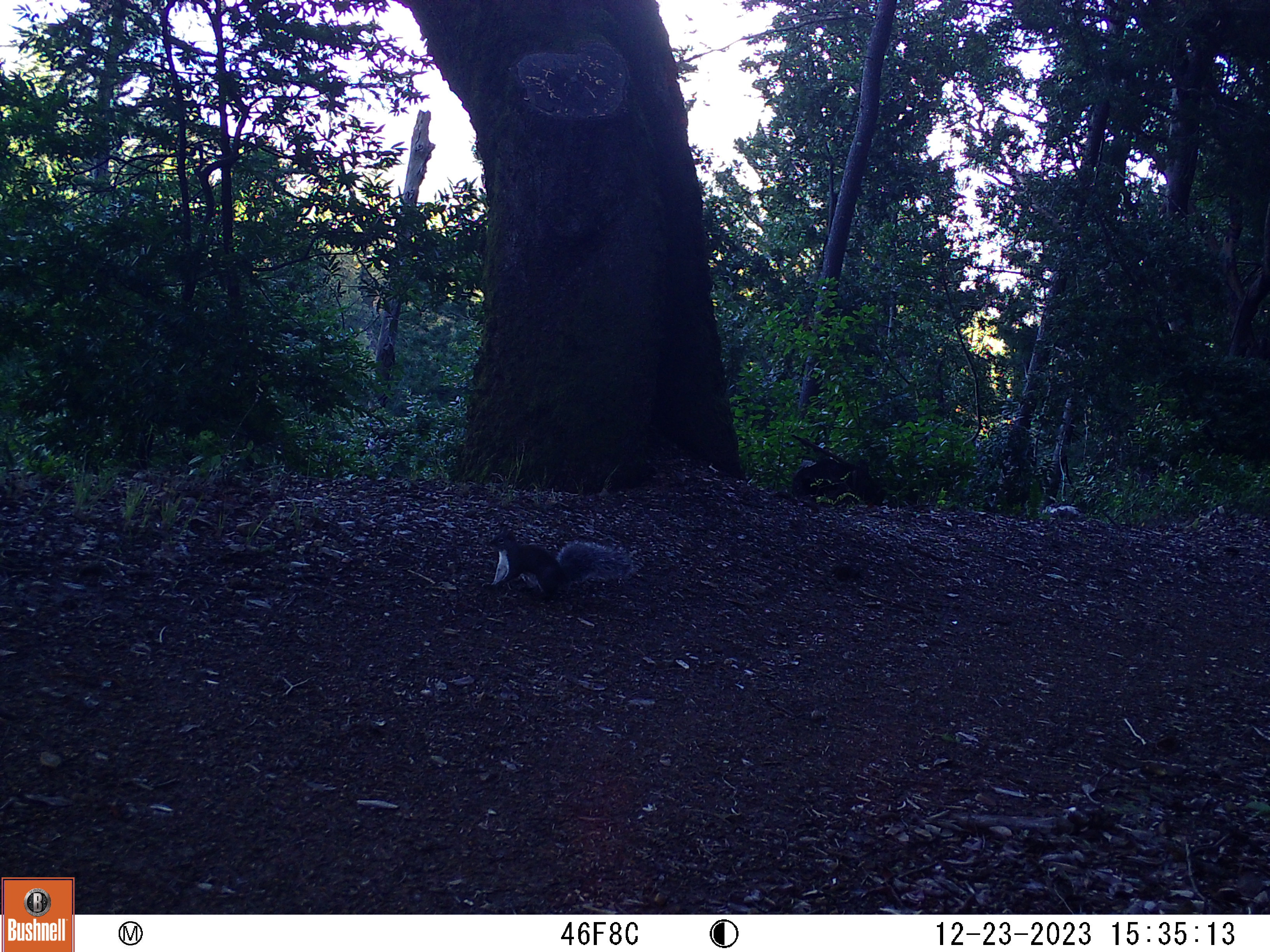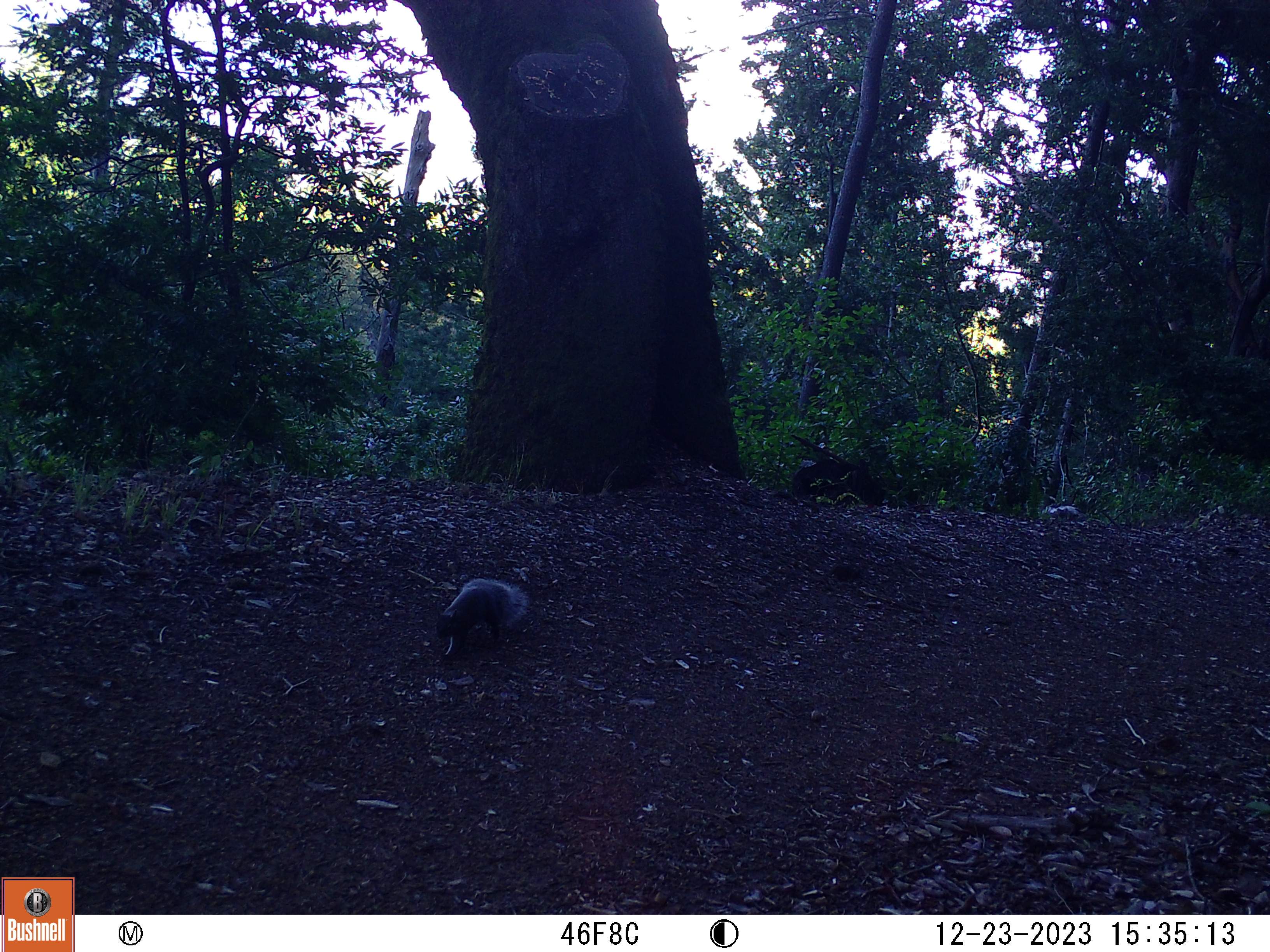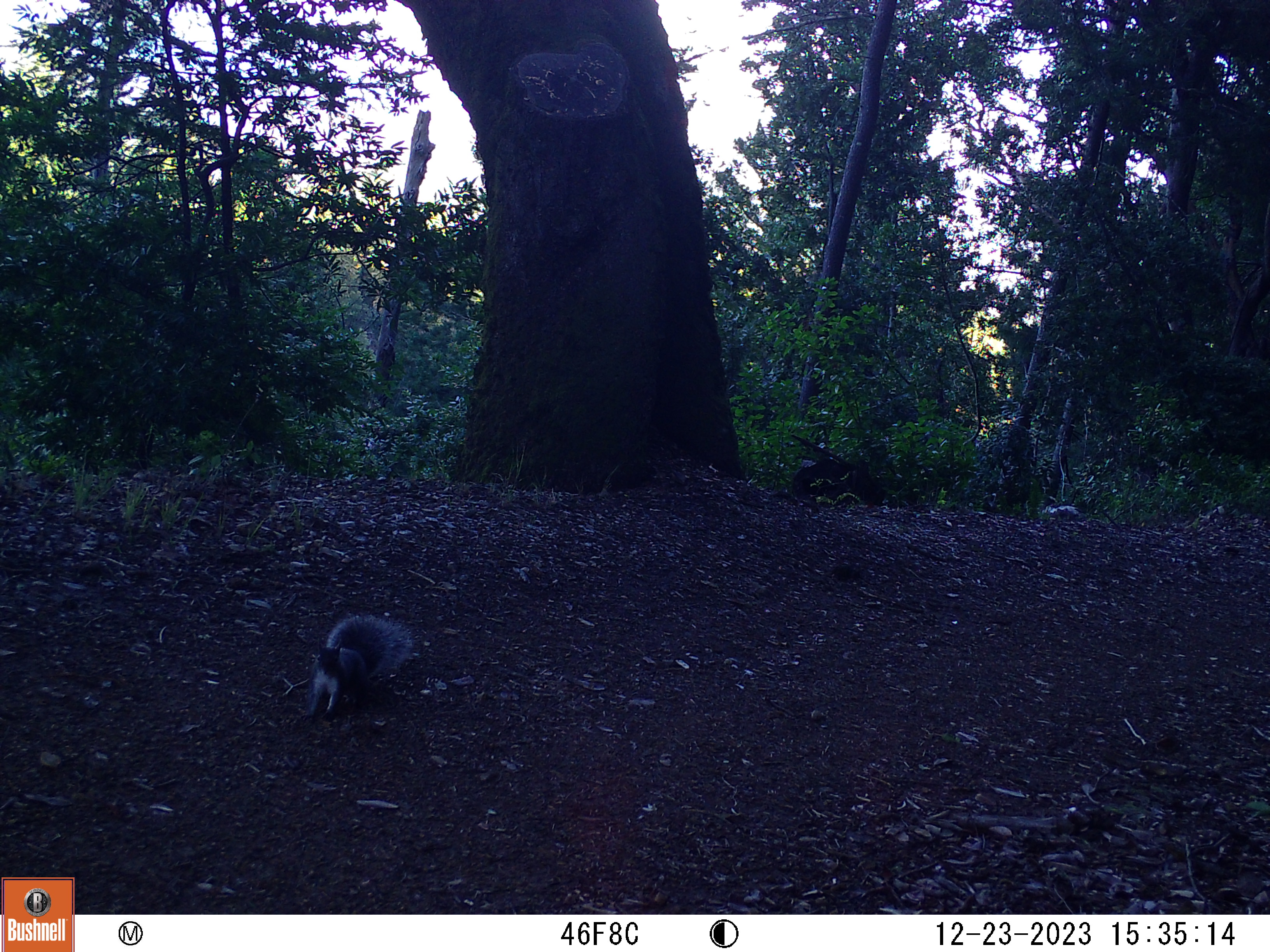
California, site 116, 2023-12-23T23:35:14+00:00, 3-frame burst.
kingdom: Animalia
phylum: Chordata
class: Mammalia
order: Rodentia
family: Sciuridae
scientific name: Sciuridae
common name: squirrel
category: unknown squirrel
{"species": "unknown squirrel (squirrel) (Sciuridae)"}